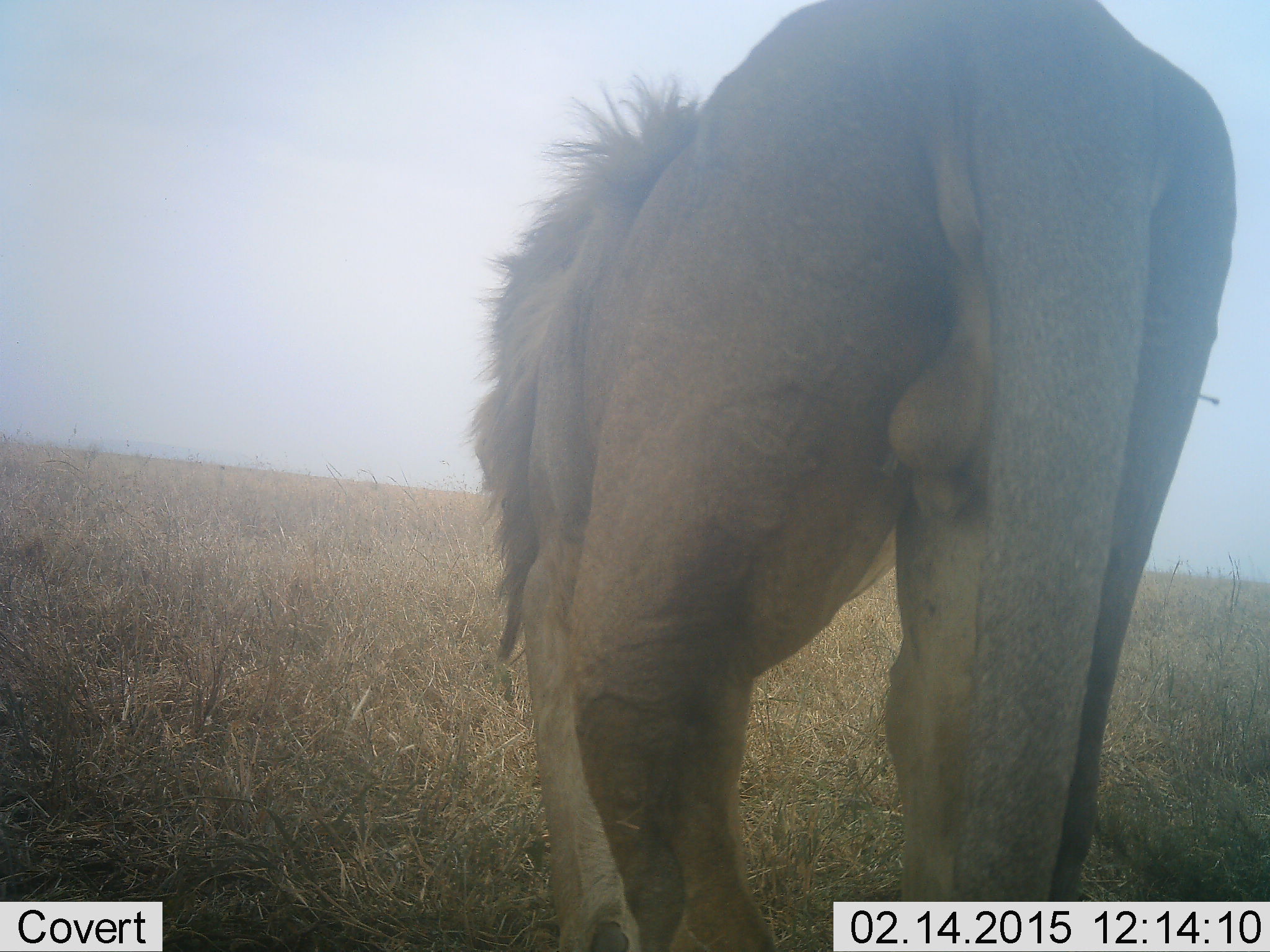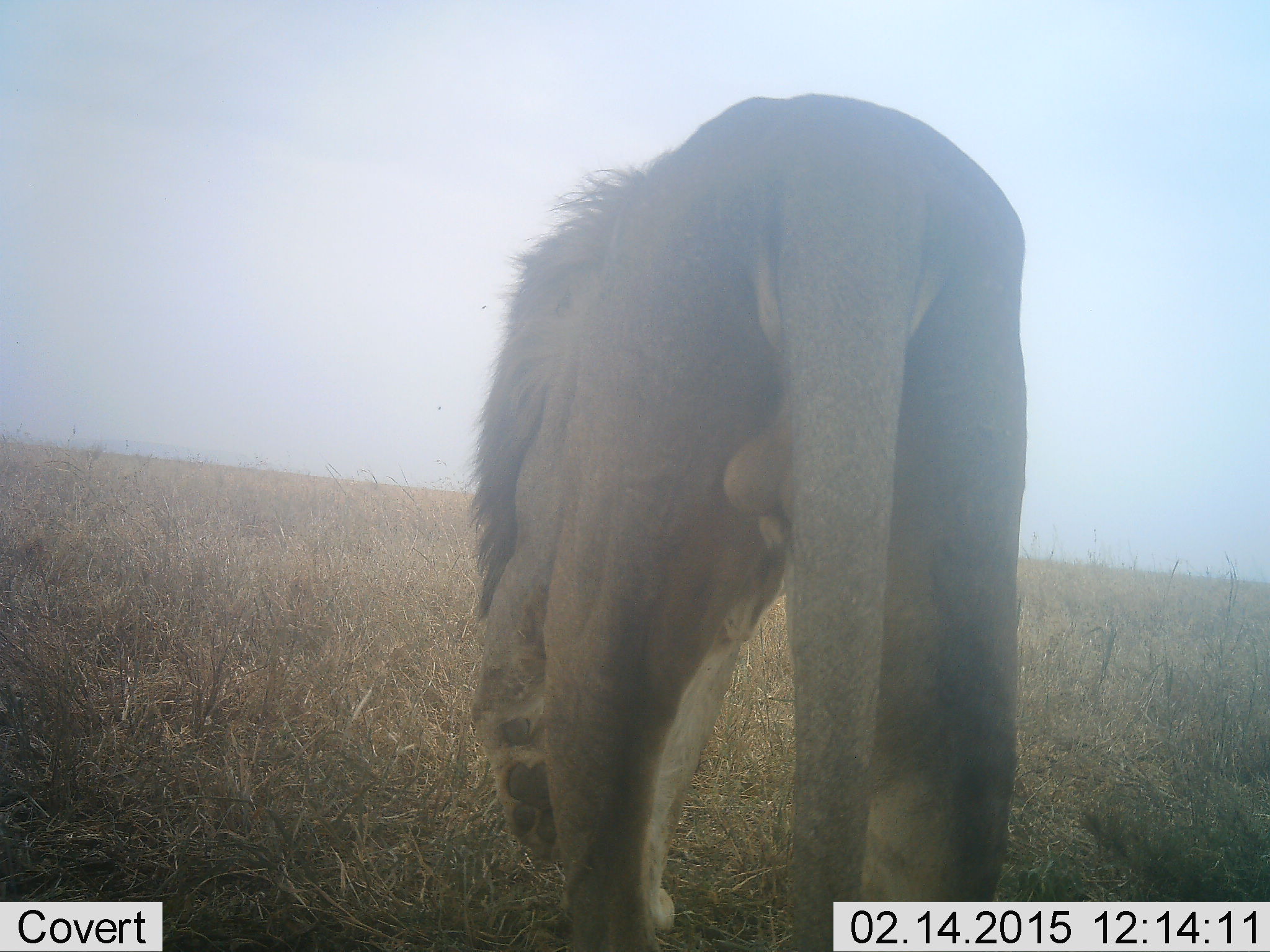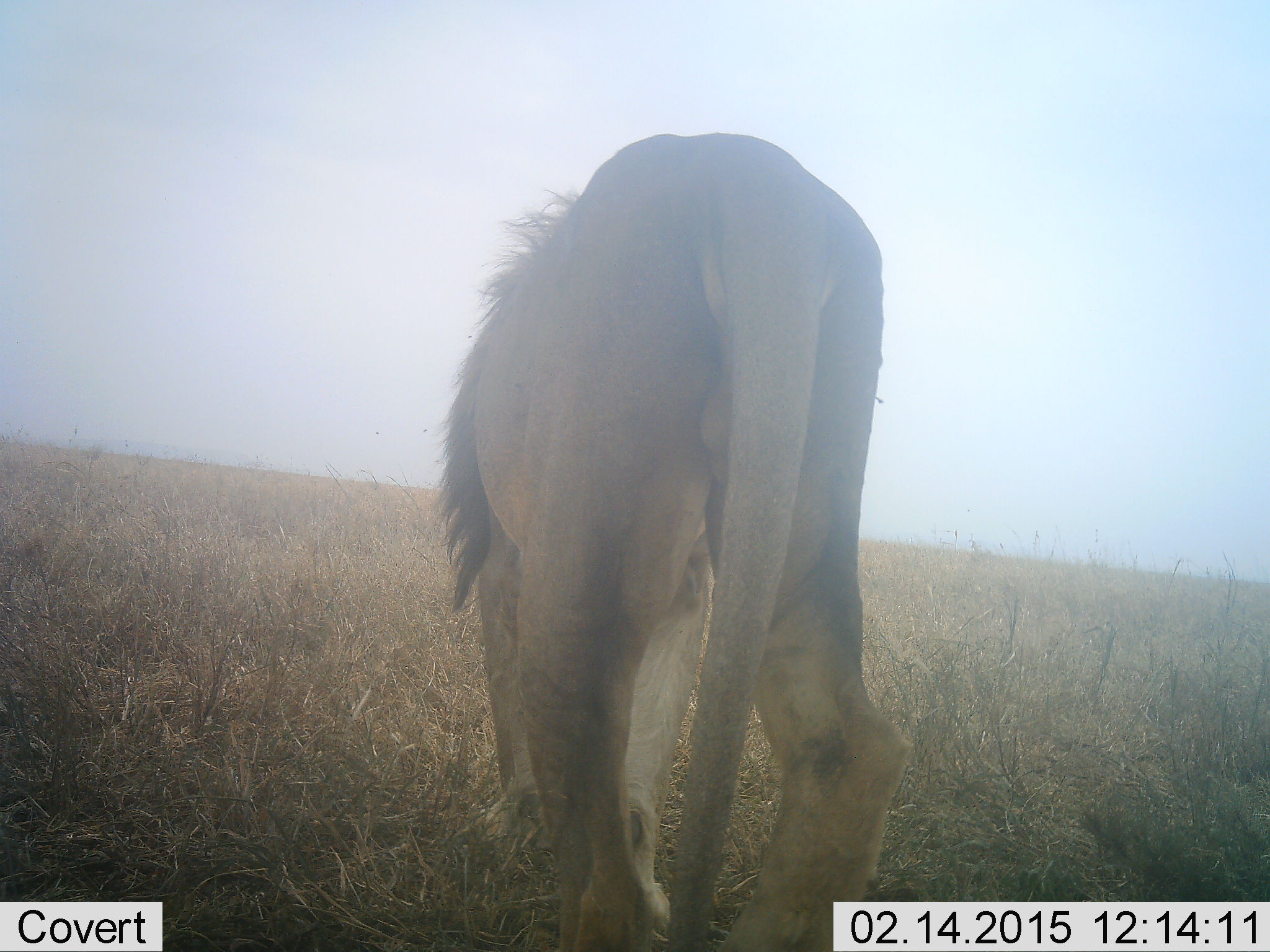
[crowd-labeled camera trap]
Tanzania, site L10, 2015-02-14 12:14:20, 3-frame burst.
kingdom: Animalia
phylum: Chordata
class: Mammalia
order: Carnivora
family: Felidae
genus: Panthera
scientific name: Panthera leo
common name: lion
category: lionmale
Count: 1.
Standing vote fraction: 18%.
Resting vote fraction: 0%.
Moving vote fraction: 82%.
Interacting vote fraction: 0%.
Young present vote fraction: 0%.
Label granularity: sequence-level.